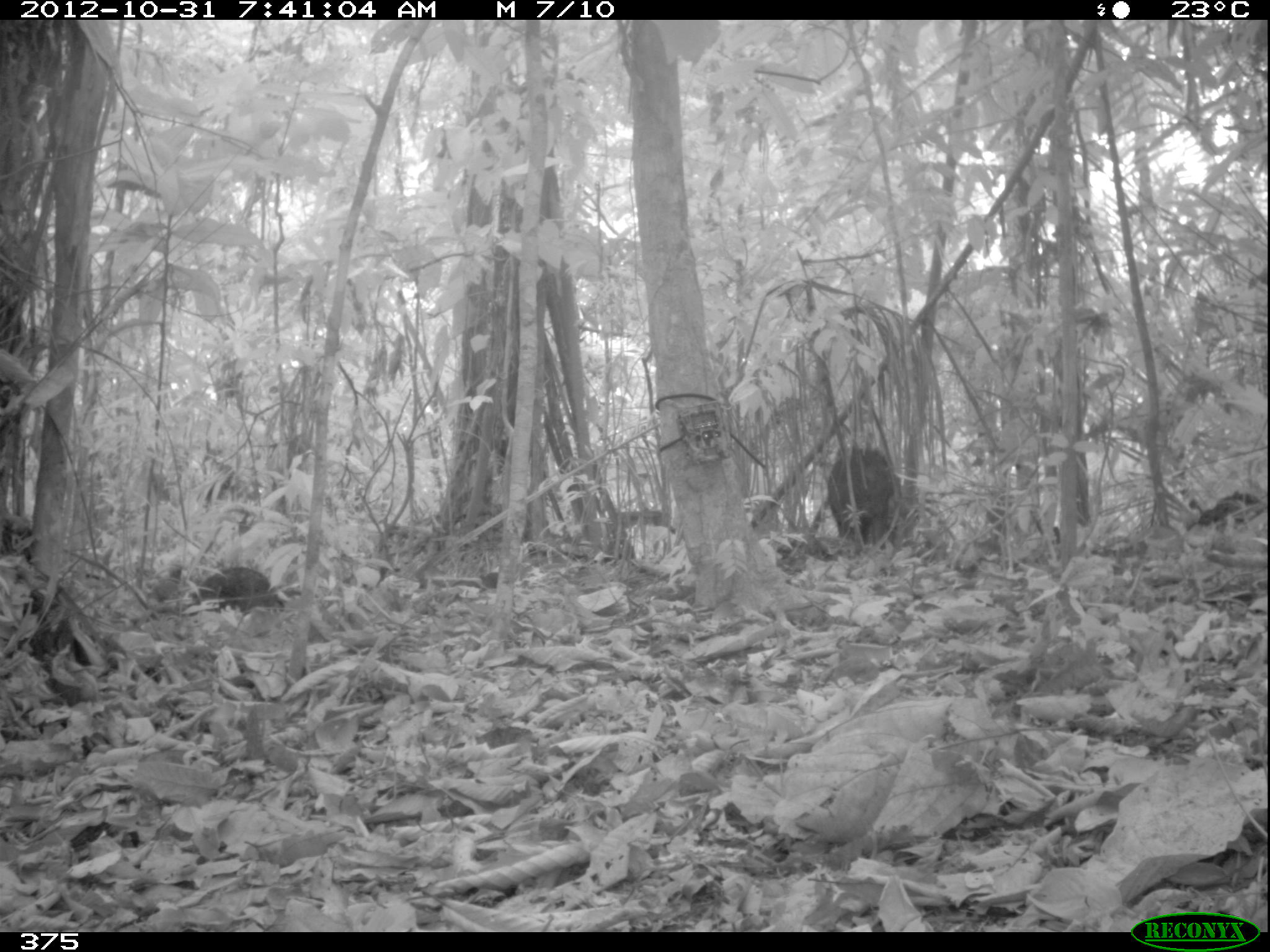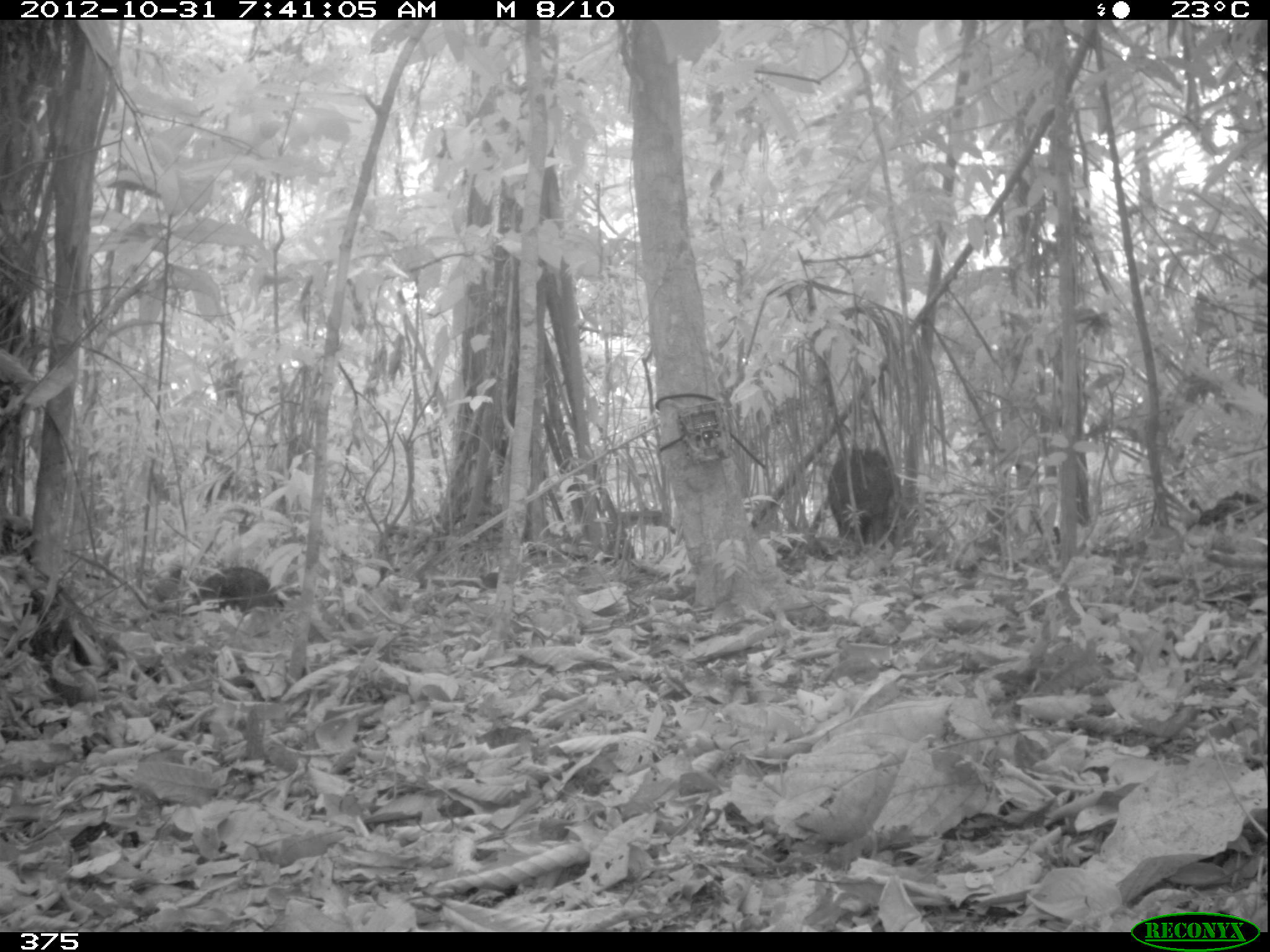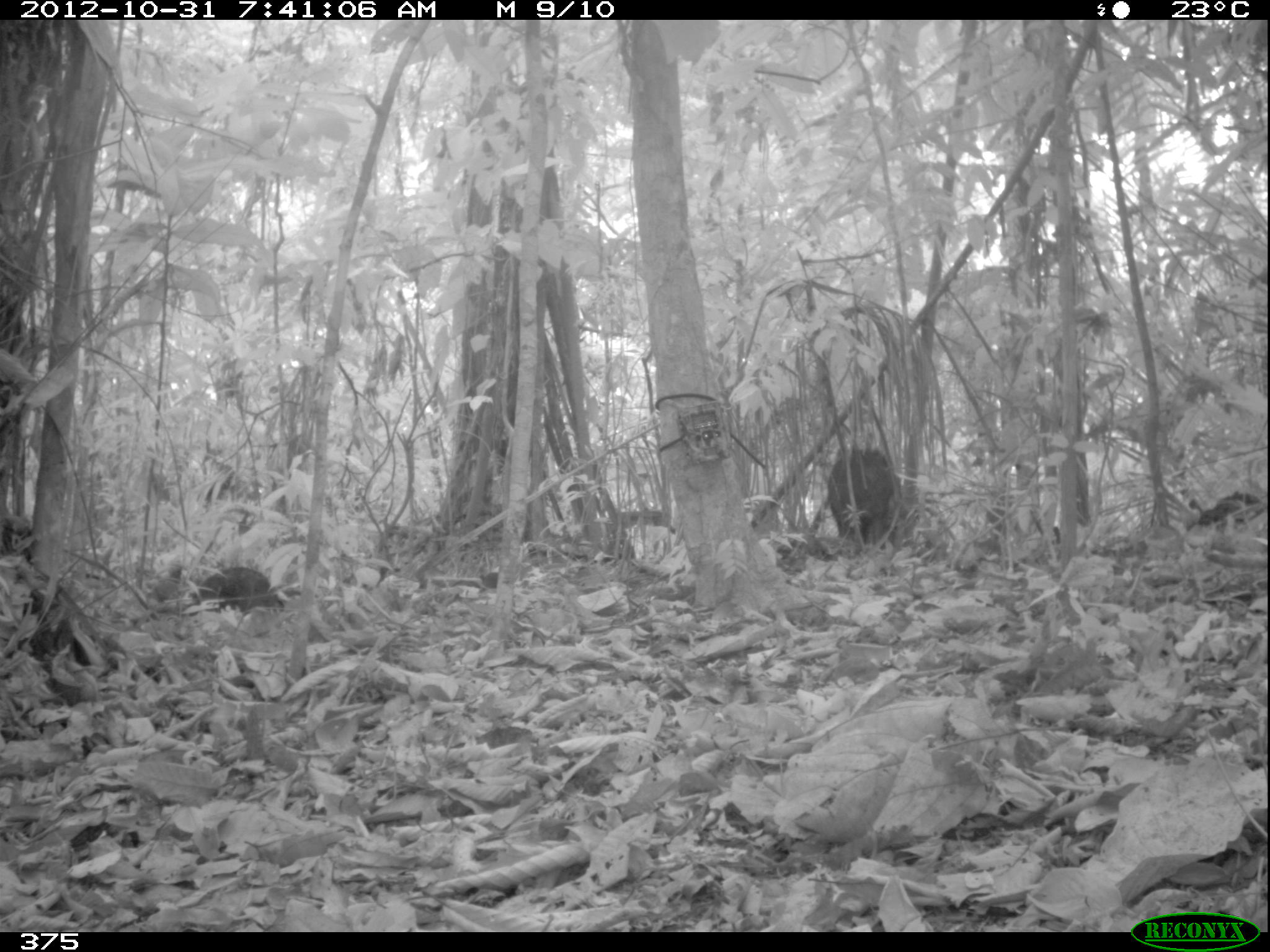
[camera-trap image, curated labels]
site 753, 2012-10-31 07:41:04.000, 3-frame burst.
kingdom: Animalia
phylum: Chordata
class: Mammalia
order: Artiodactyla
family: Tayassuidae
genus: Tayassu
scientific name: Tayassu pecari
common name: white-lipped peccary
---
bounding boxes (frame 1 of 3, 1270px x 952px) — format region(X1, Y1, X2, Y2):
tayassu pecari: region(826, 445, 895, 544)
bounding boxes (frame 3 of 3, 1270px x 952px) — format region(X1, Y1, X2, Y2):
tayassu pecari: region(825, 447, 899, 547); region(192, 563, 271, 606)